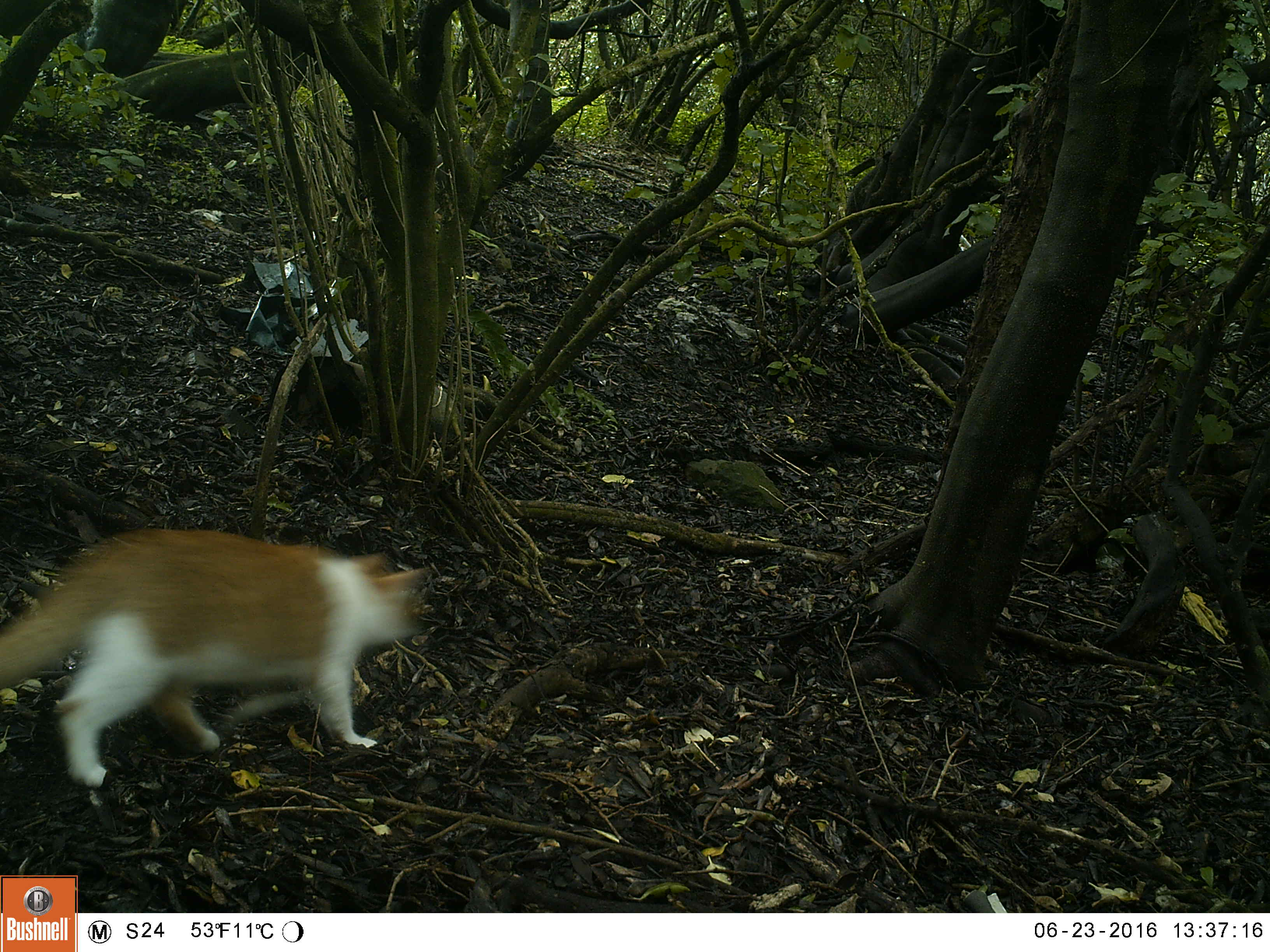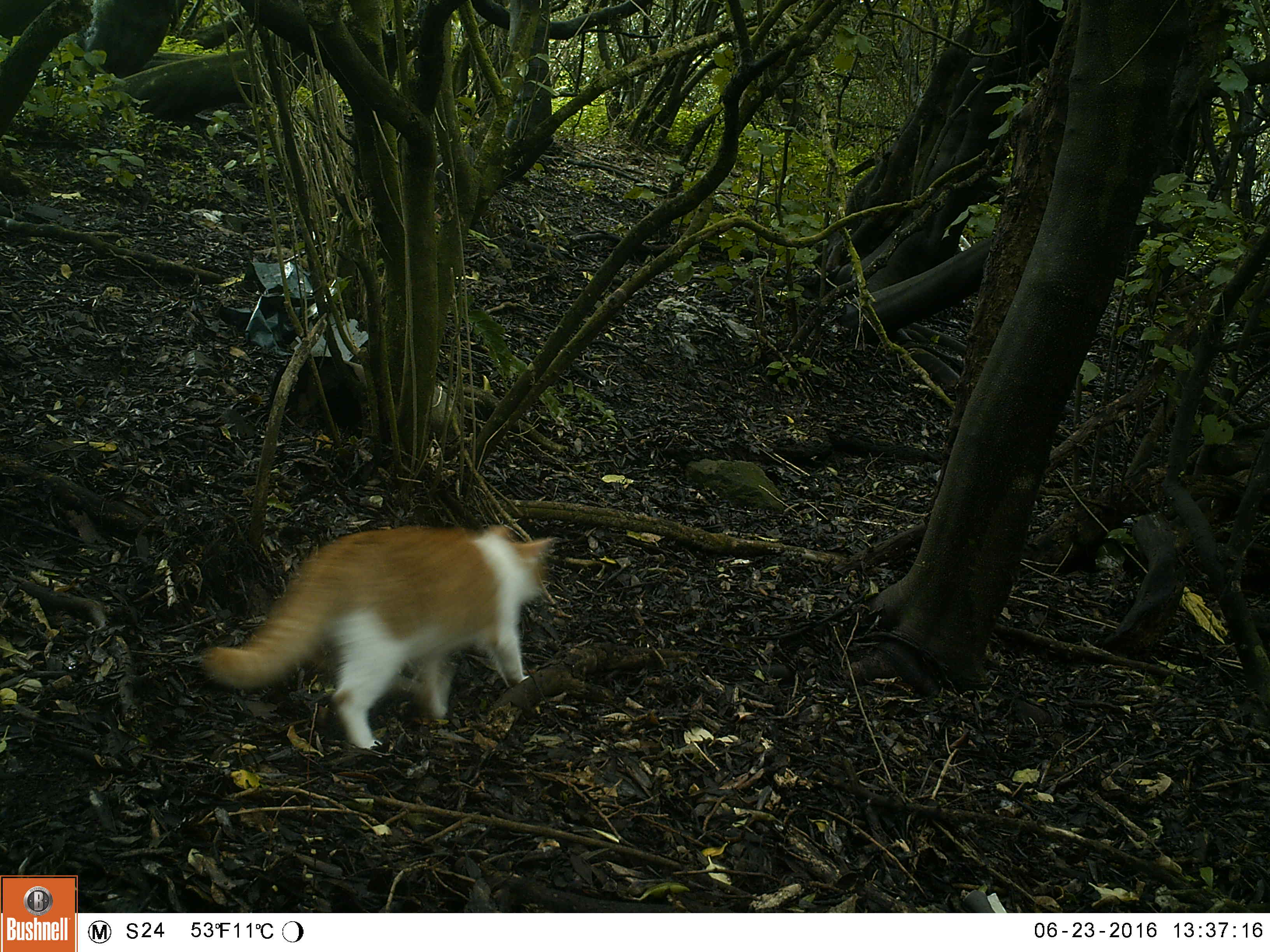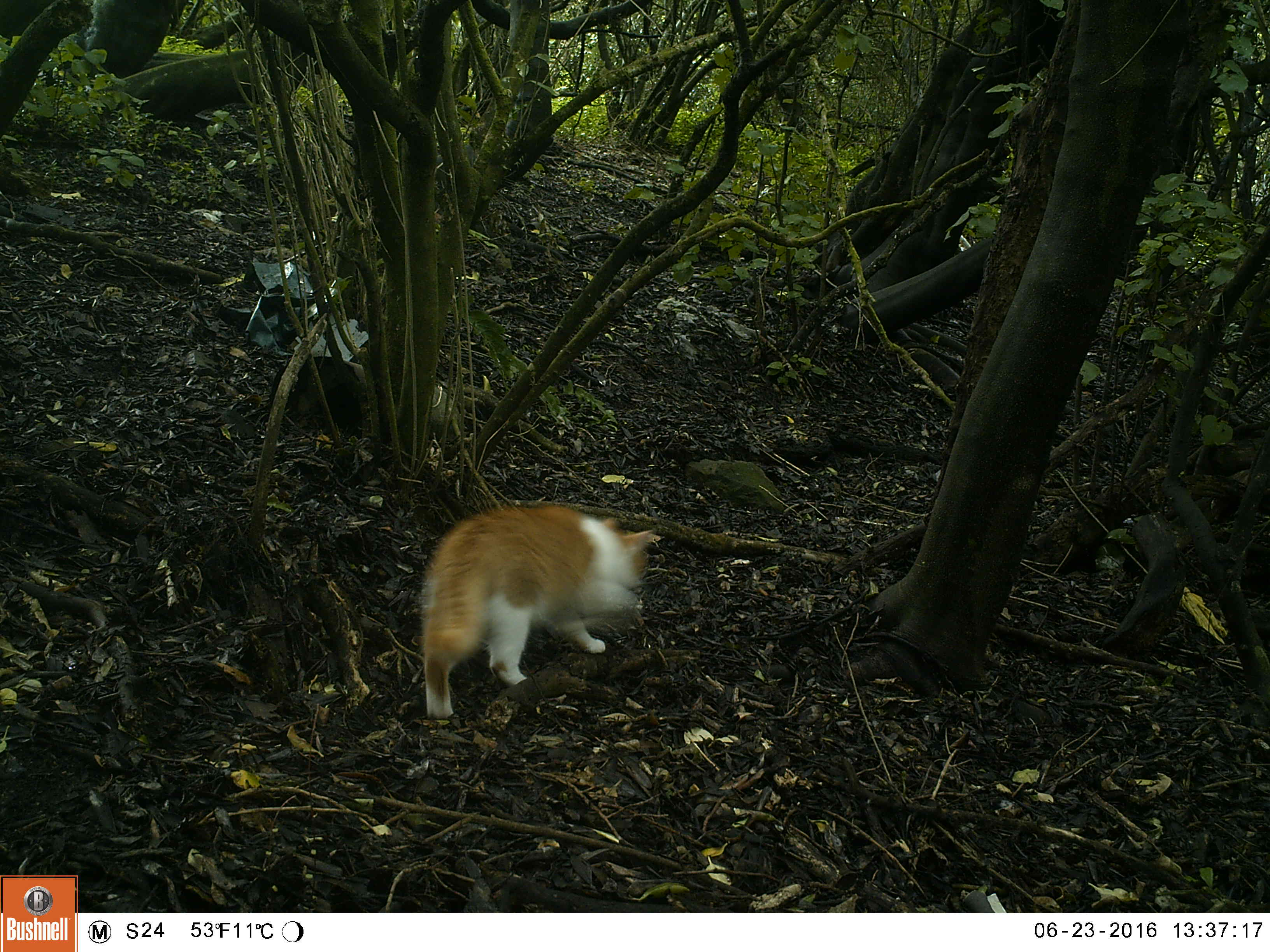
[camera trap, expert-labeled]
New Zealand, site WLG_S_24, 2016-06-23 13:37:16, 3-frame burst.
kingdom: Animalia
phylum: Chordata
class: Mammalia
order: Carnivora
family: Felidae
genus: Felis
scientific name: Felis catus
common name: domestic cat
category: cat